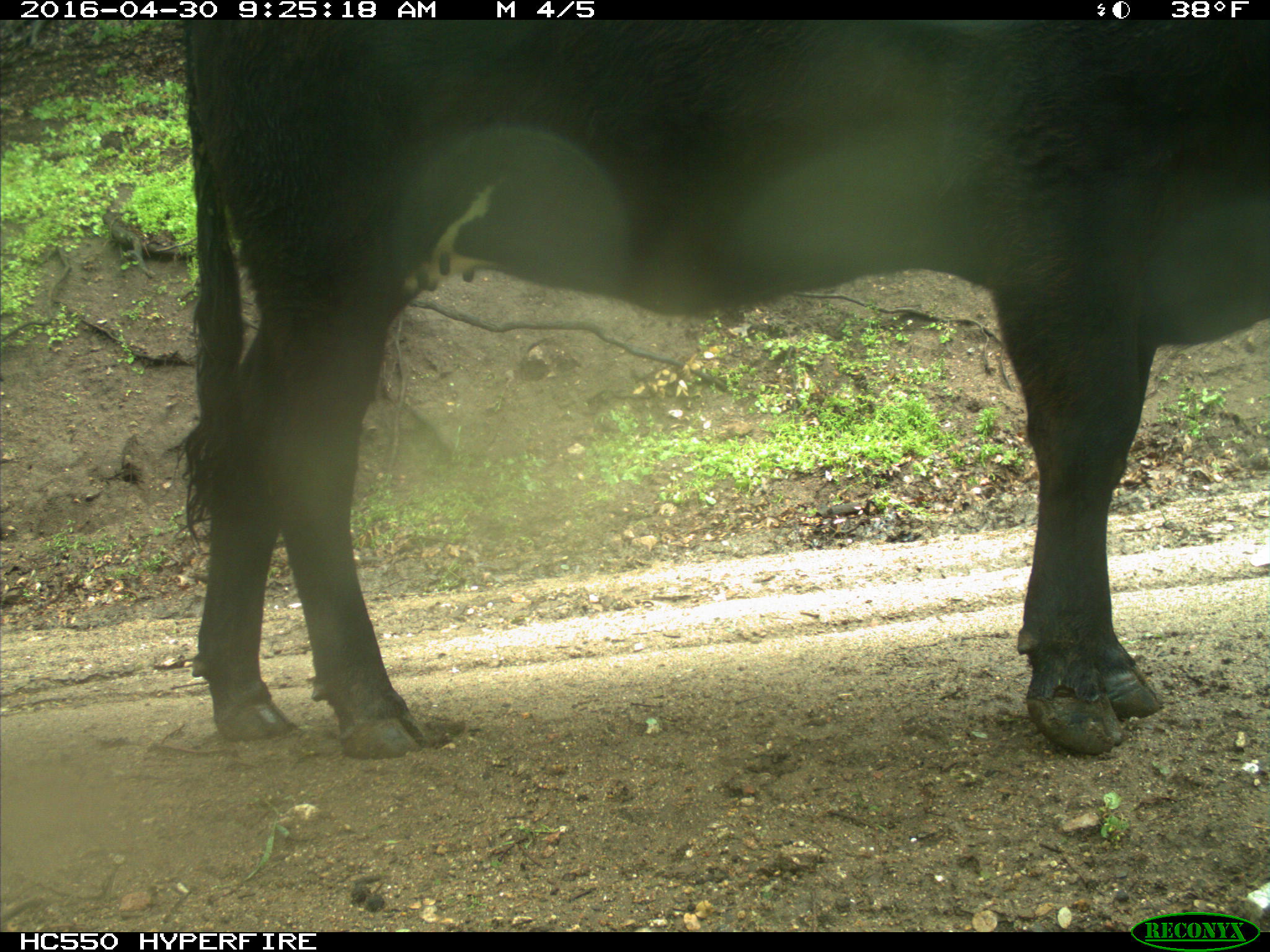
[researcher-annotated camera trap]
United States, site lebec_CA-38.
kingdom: Animalia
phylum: Chordata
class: Mammalia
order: Artiodactyla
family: Bovidae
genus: Bos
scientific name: Bos taurus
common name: domestic cow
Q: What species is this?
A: Bos taurus (domestic cow).